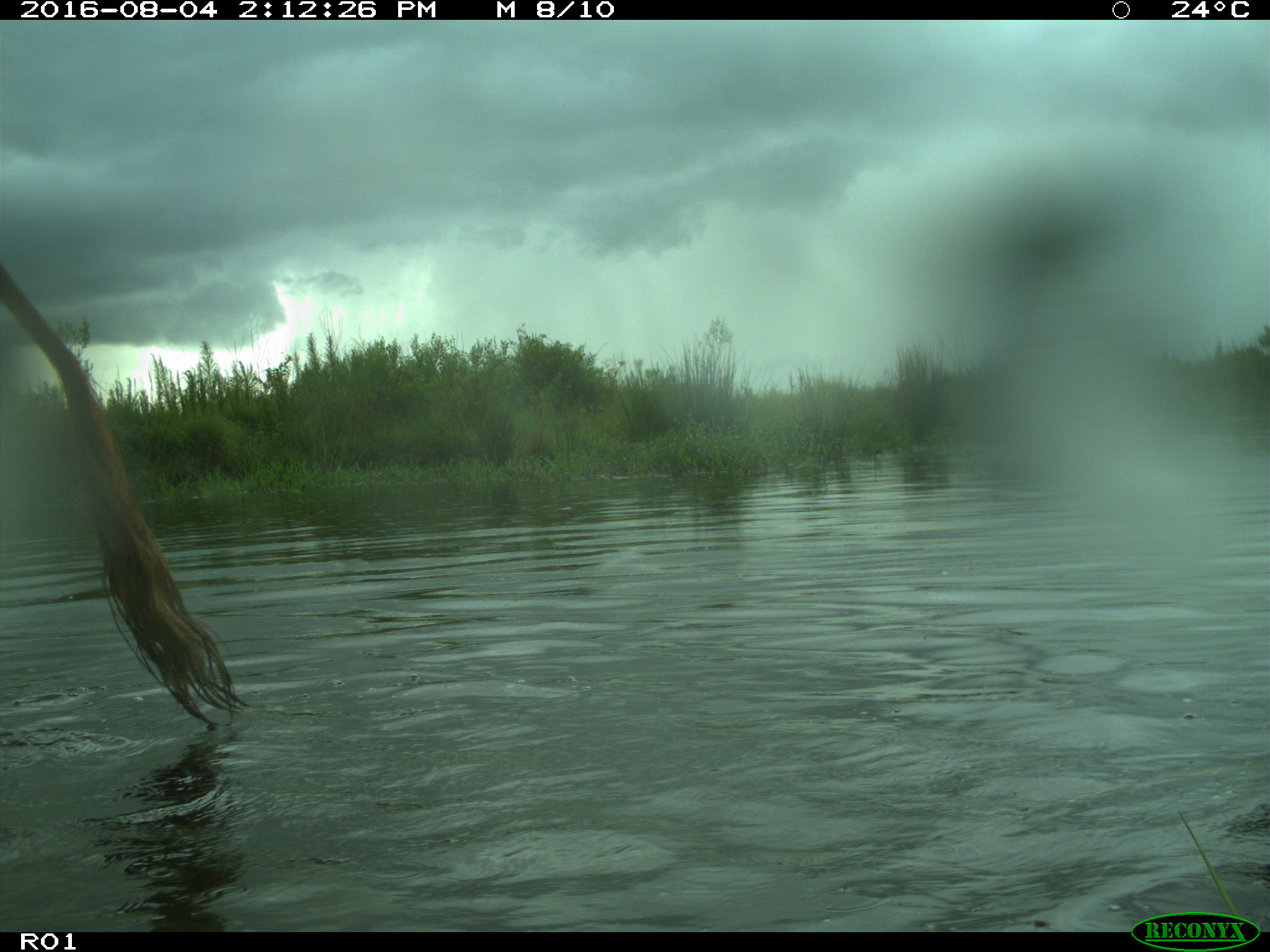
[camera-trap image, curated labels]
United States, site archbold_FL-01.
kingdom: Animalia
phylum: Chordata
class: Mammalia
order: Artiodactyla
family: Bovidae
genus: Bos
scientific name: Bos taurus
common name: domestic cow